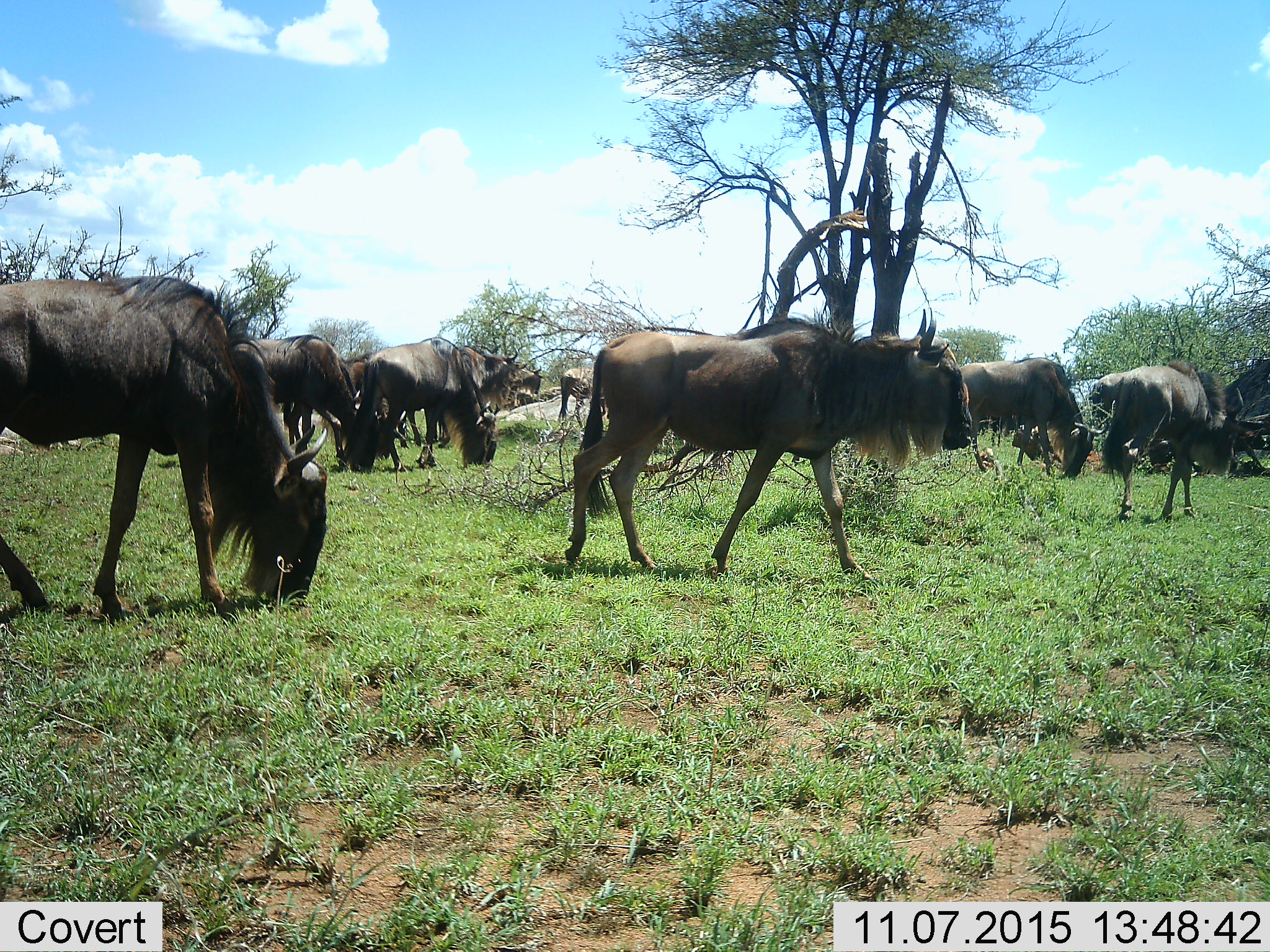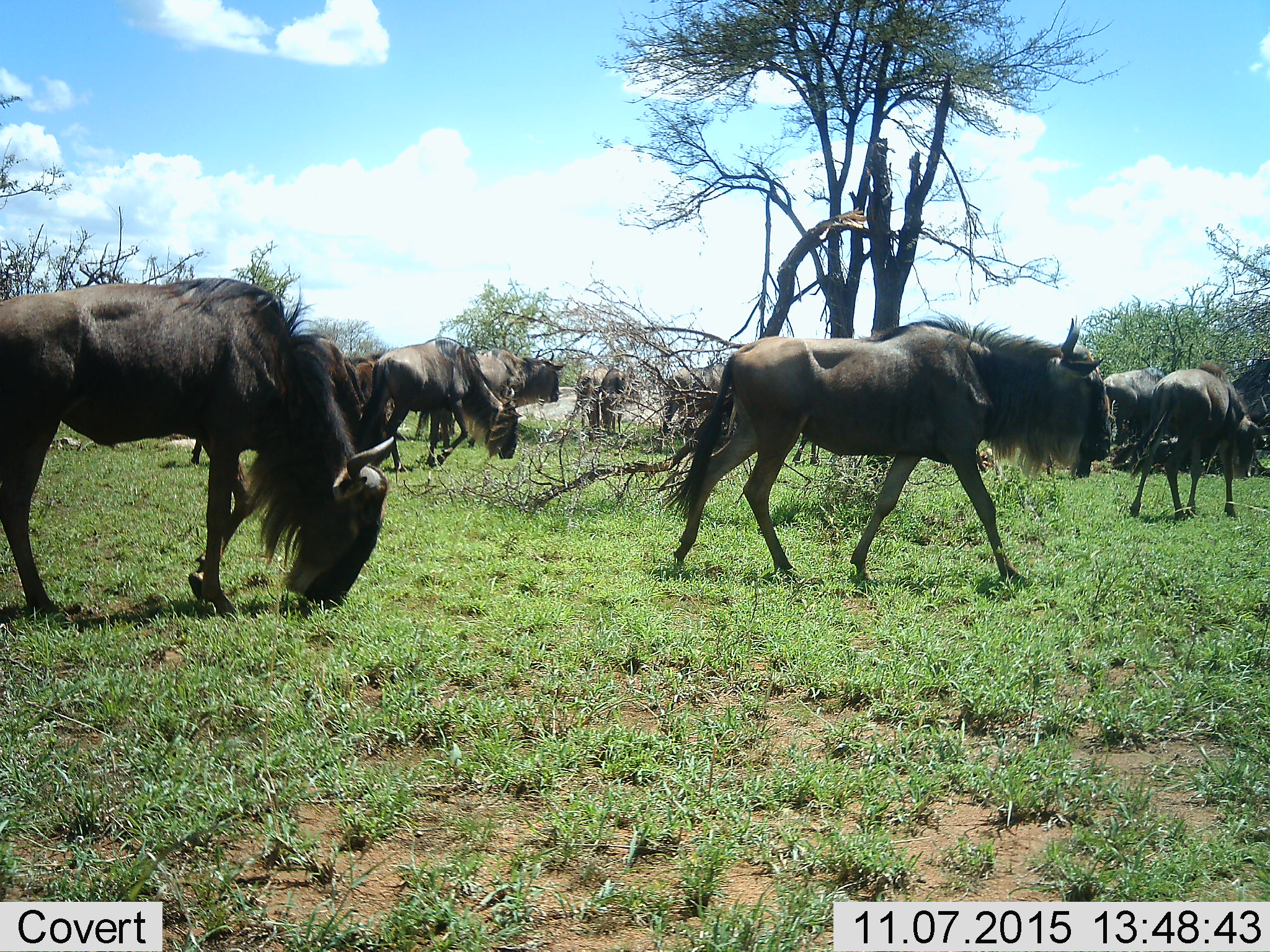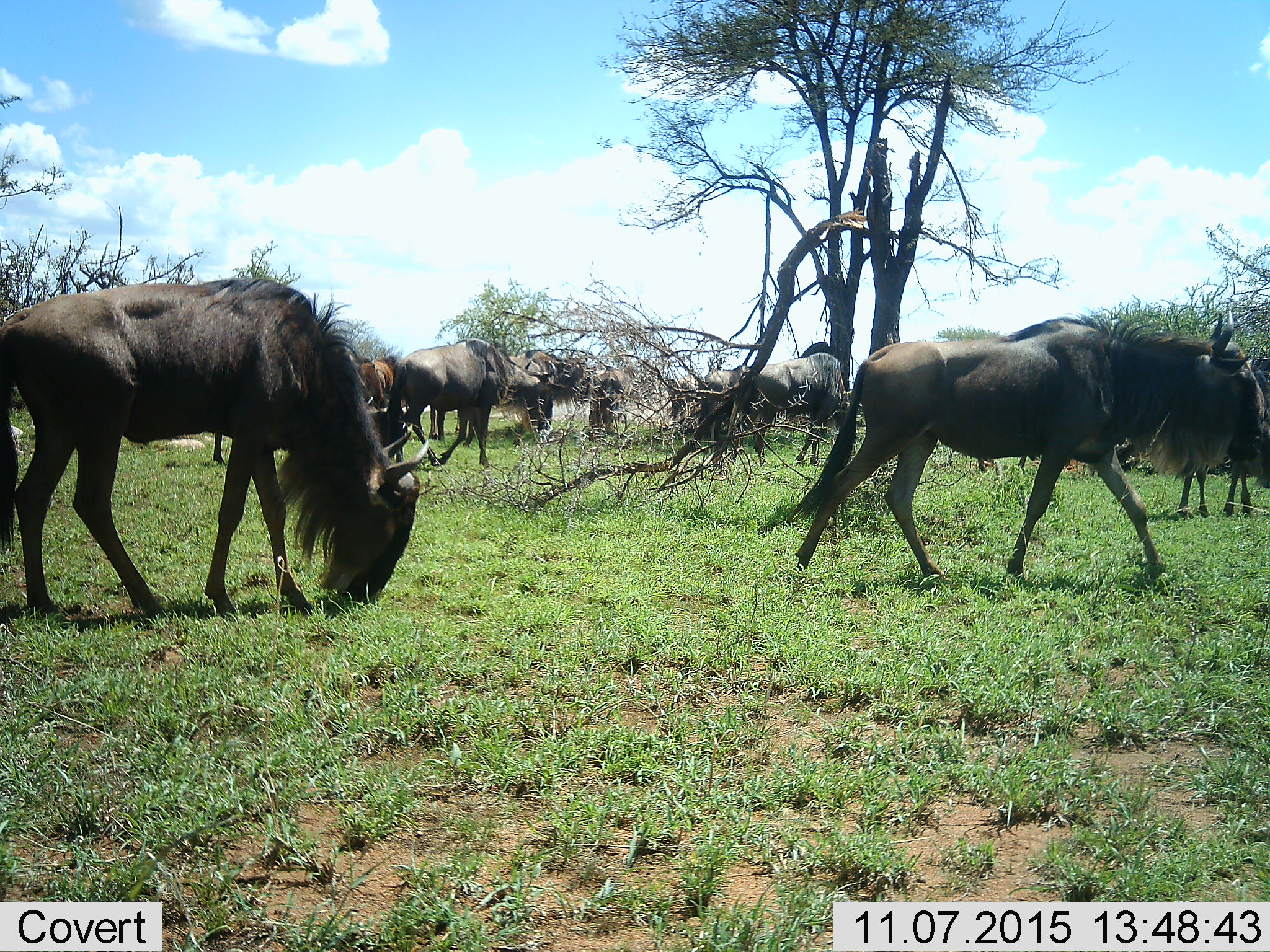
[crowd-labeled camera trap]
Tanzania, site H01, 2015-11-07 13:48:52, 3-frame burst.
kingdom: Animalia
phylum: Chordata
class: Mammalia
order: Artiodactyla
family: Bovidae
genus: Connochaetes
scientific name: Connochaetes taurinus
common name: blue wildebeest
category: wildebeest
Wildebeest (blue wildebeest) (Connochaetes taurinus), count 11-50. Behavior (volunteer vote fractions): standing 44%, resting 11%, moving 100%, interacting 0%. Young present (vote fraction): 0%. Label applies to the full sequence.